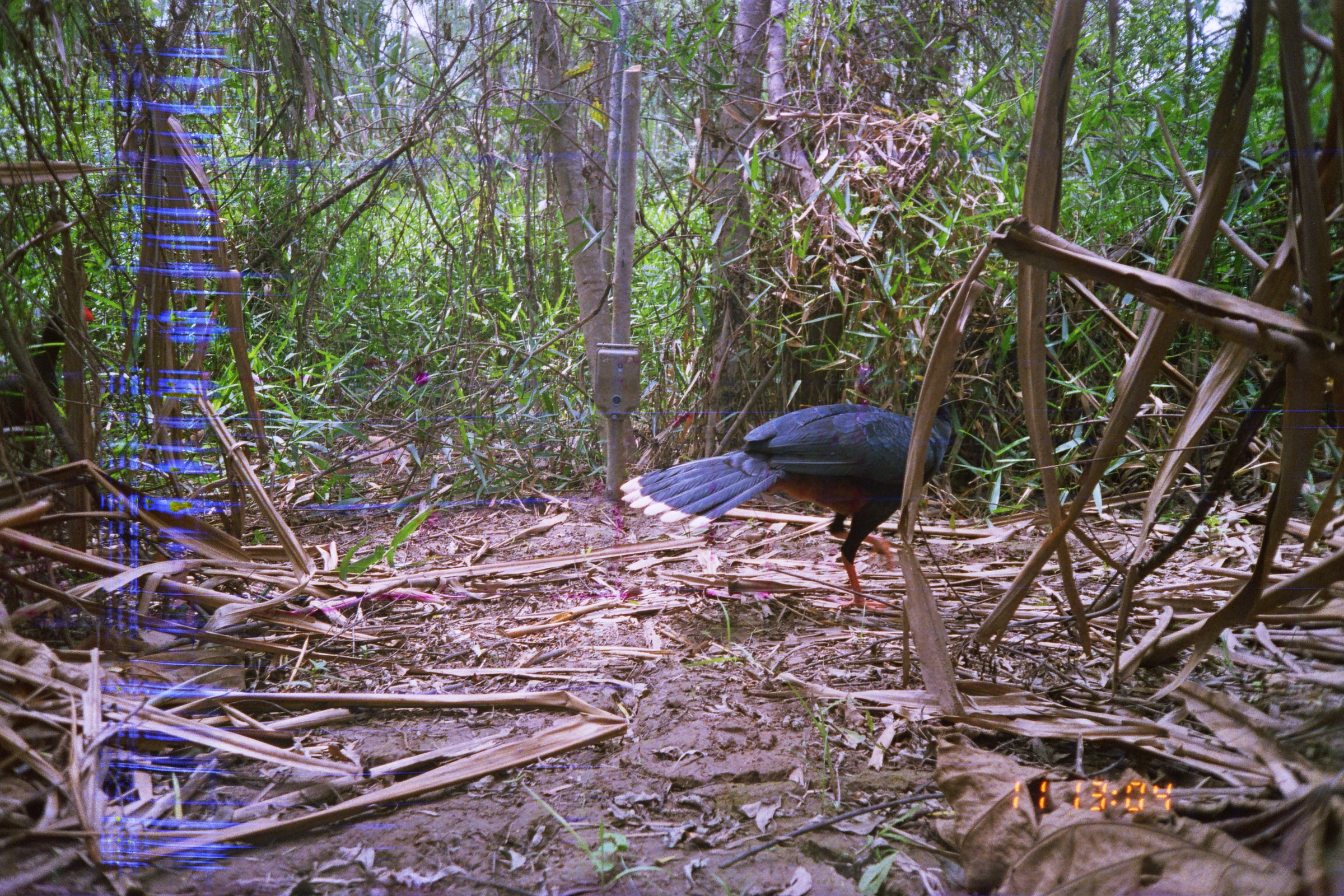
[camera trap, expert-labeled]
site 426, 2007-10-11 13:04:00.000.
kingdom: Animalia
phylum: Chordata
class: Aves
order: Galliformes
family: Cracidae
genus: Mitu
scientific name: Mitu tuberosum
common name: razor-billed curassow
Mitu tuberosum (razor-billed curassow).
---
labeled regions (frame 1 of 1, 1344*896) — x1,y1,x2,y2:
mitu tuberosum: 619,393,955,609